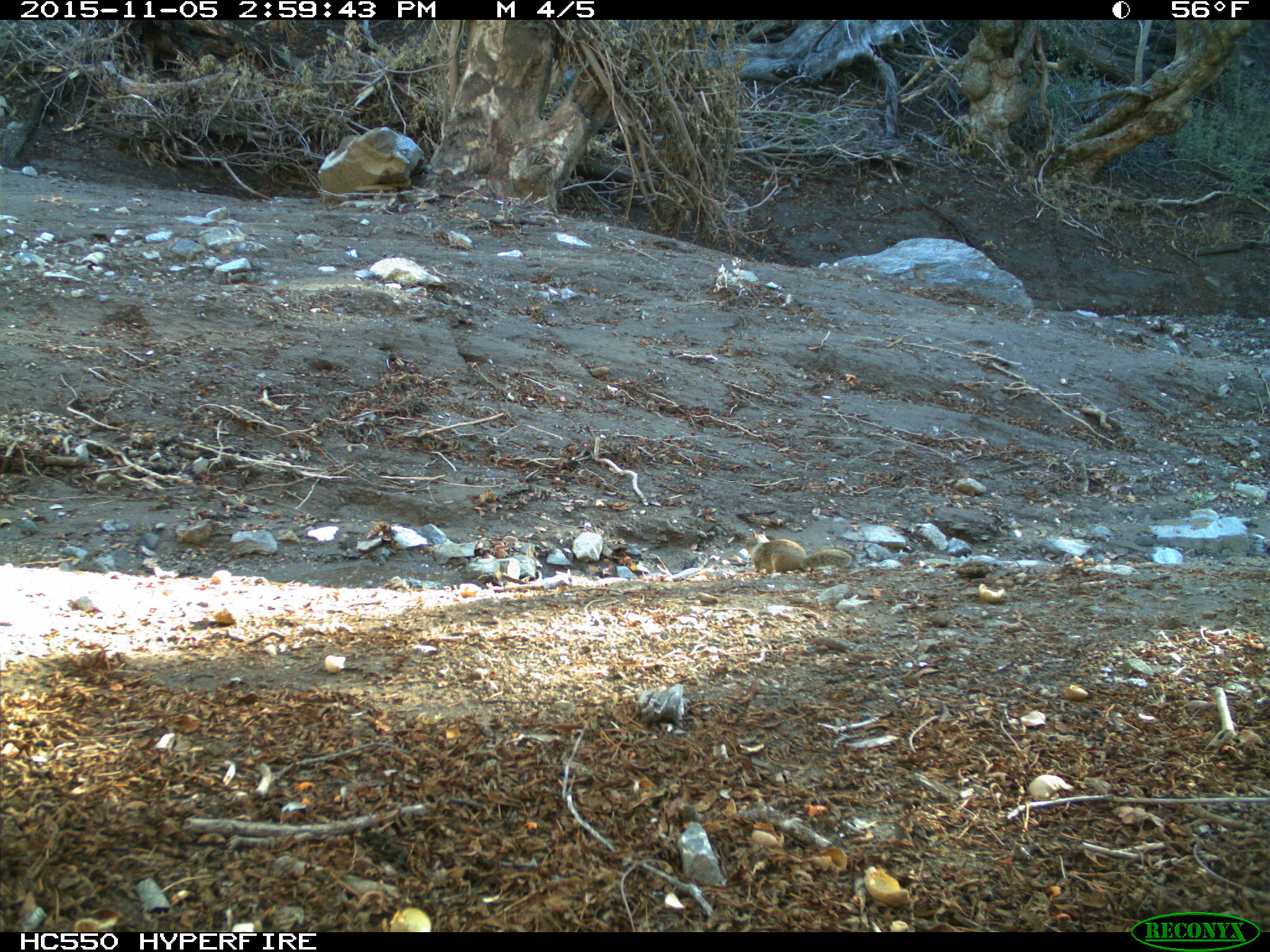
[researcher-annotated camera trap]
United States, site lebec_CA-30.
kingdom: Animalia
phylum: Chordata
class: Mammalia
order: Rodentia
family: Sciuridae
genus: Otospermophilus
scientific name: Otospermophilus beecheyi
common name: california ground squirrel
Otospermophilus beecheyi (california ground squirrel).